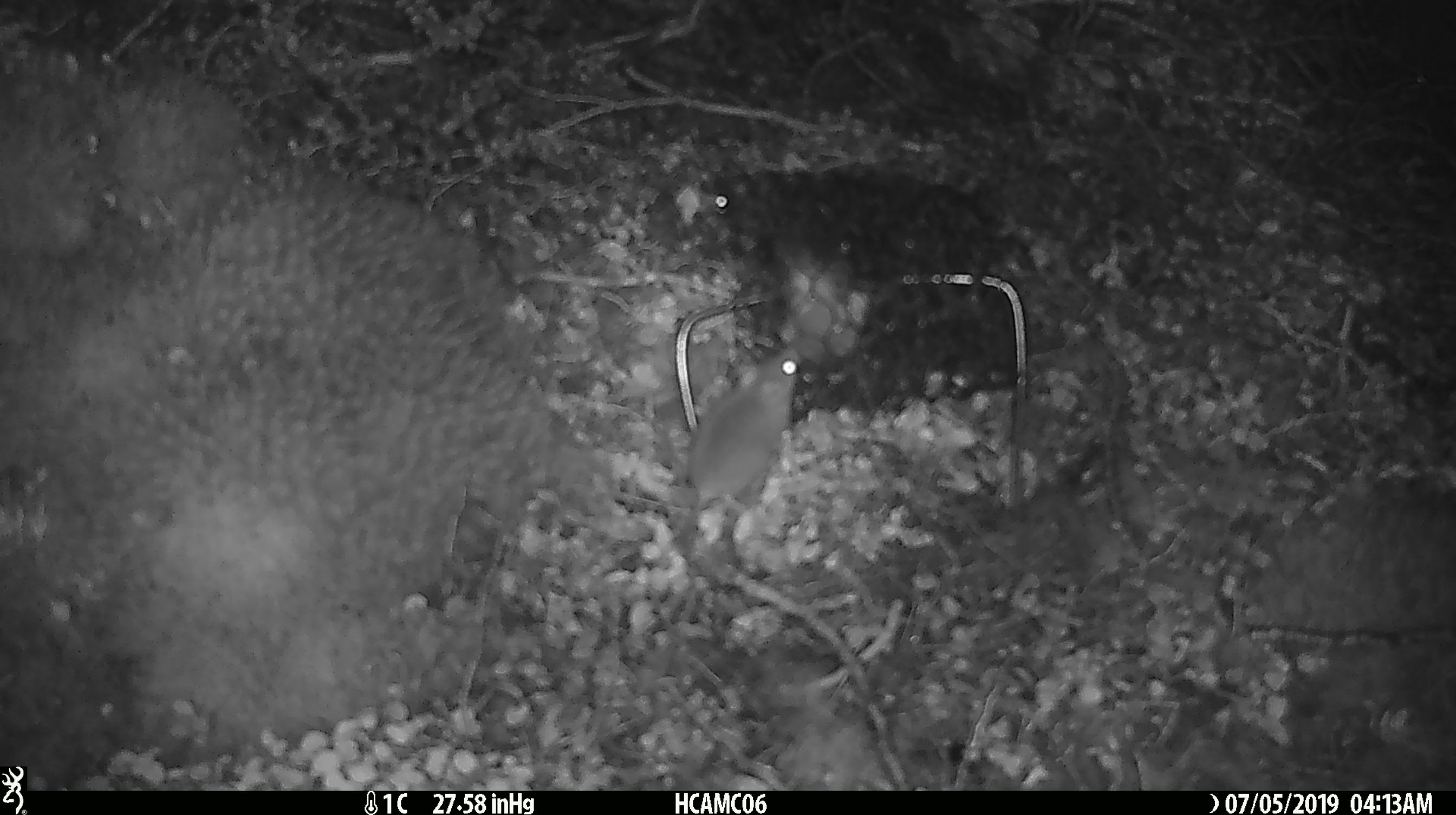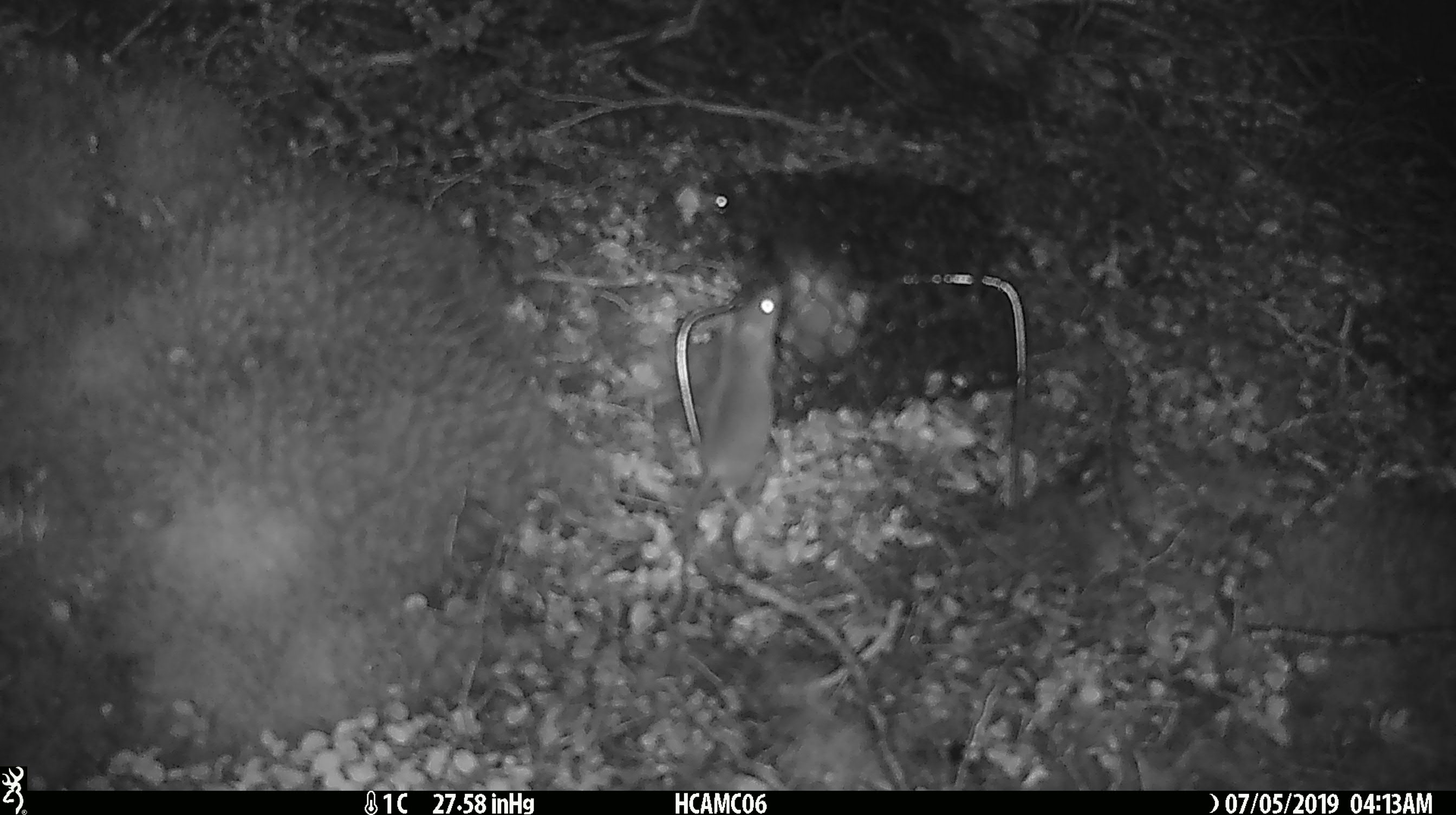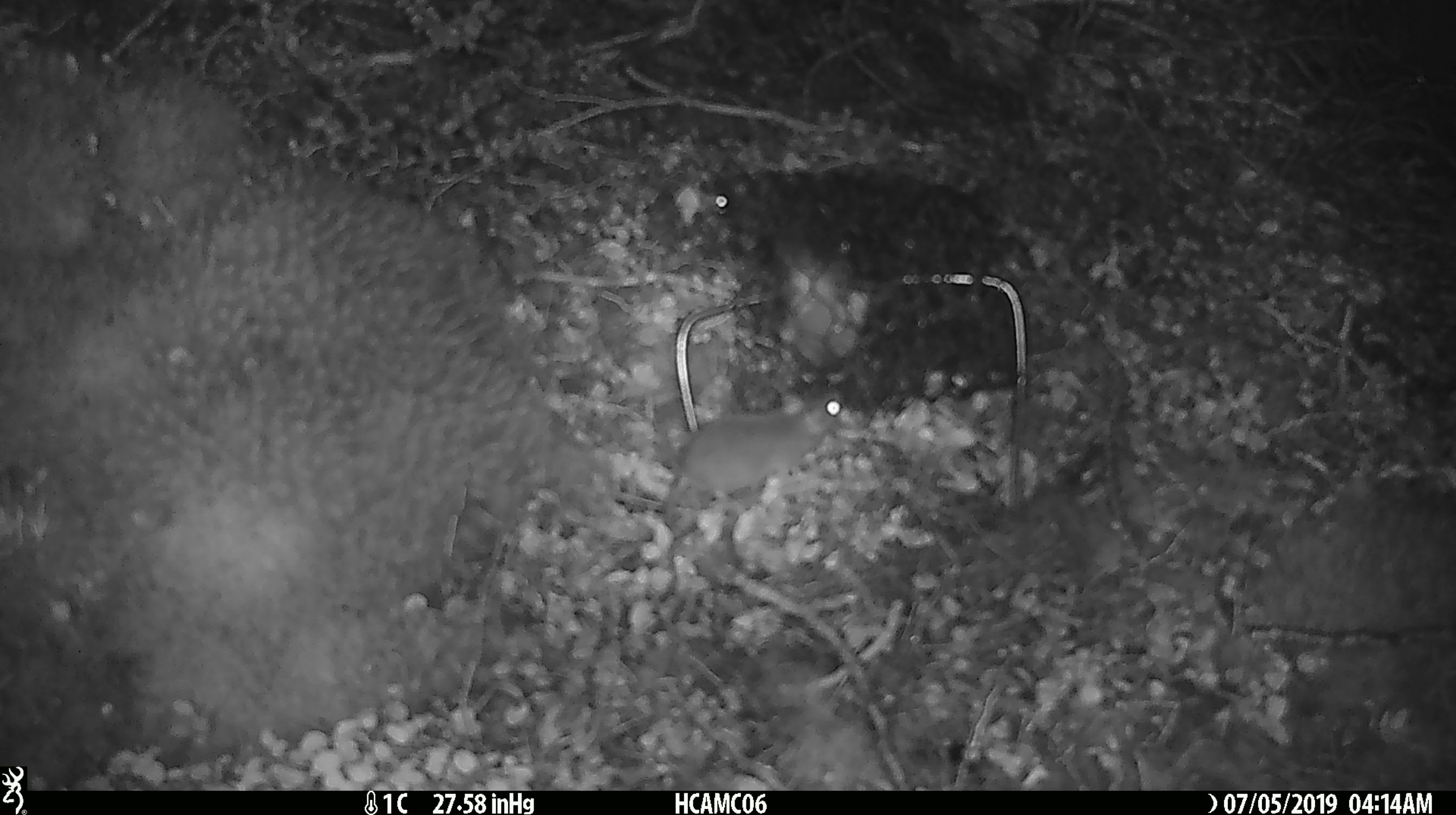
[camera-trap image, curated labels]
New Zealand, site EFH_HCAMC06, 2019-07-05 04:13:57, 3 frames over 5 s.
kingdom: Animalia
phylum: Chordata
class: Mammalia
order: Rodentia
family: Muridae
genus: Mus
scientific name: Mus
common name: mouse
Mouse (Mus).